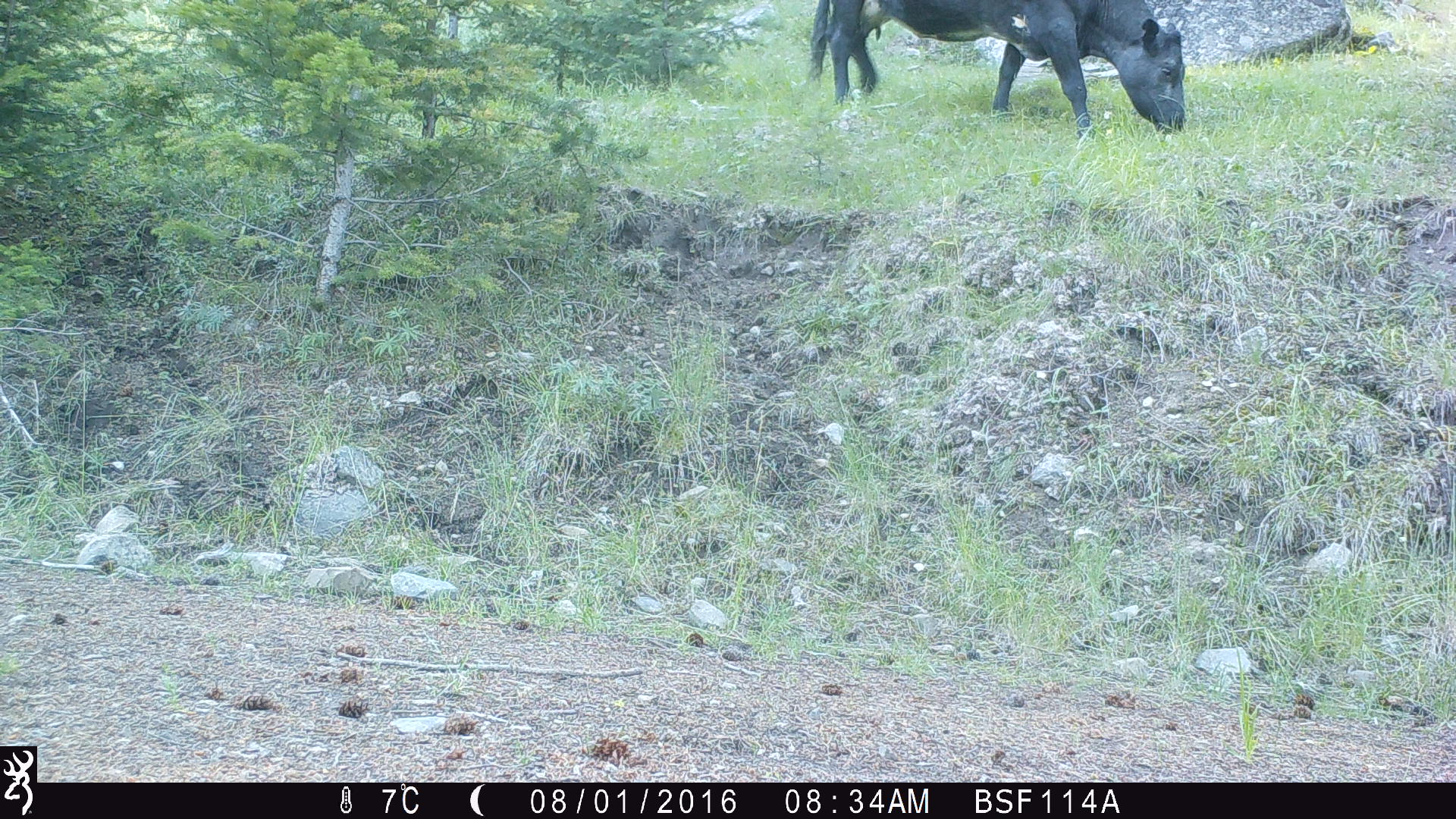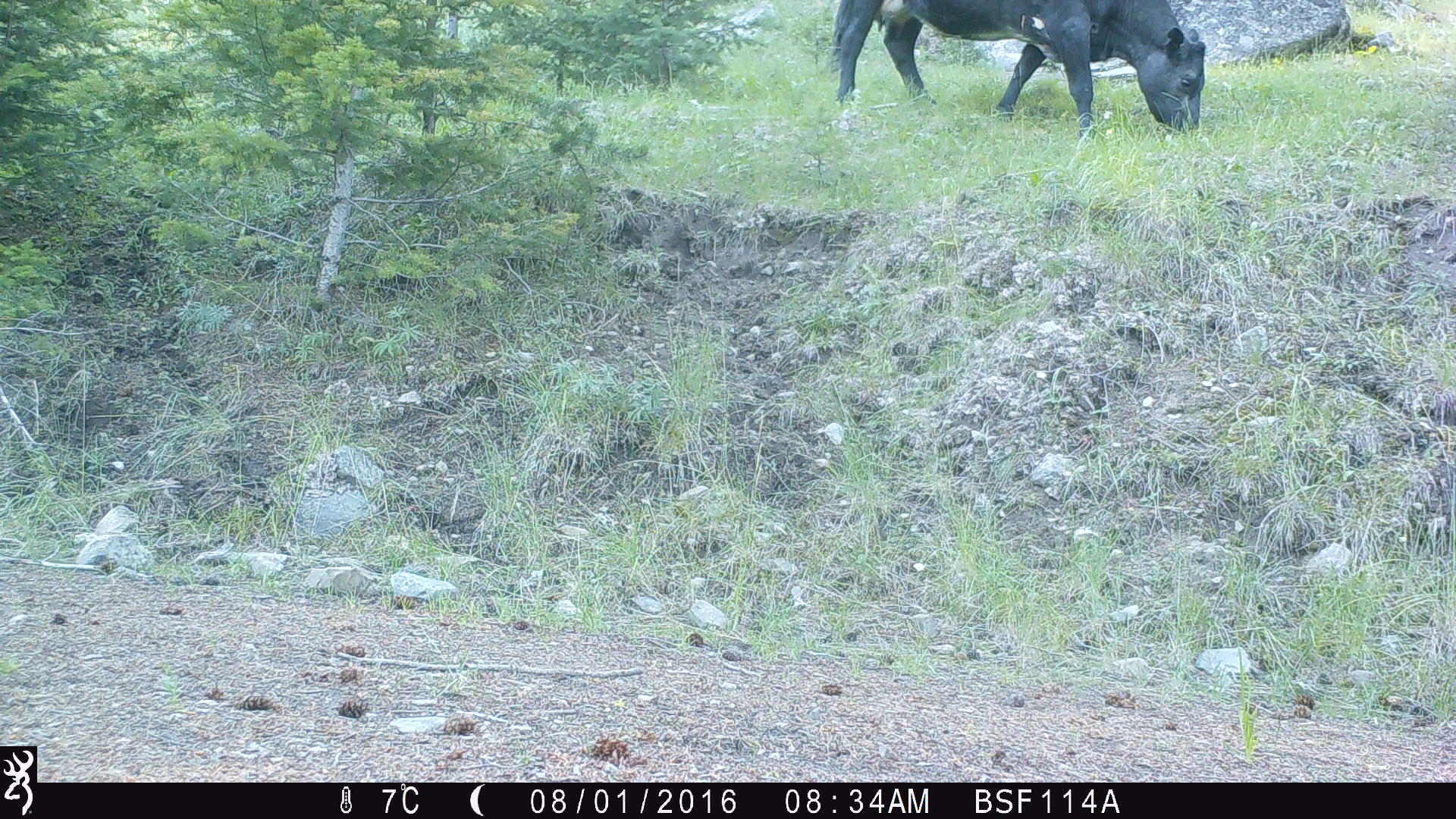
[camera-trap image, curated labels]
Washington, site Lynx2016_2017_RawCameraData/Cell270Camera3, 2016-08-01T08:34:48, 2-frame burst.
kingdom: Animalia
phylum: Chordata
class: Mammalia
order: Artiodactyla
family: Bovidae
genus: Bos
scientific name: Bos taurus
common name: domestic cattle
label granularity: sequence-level